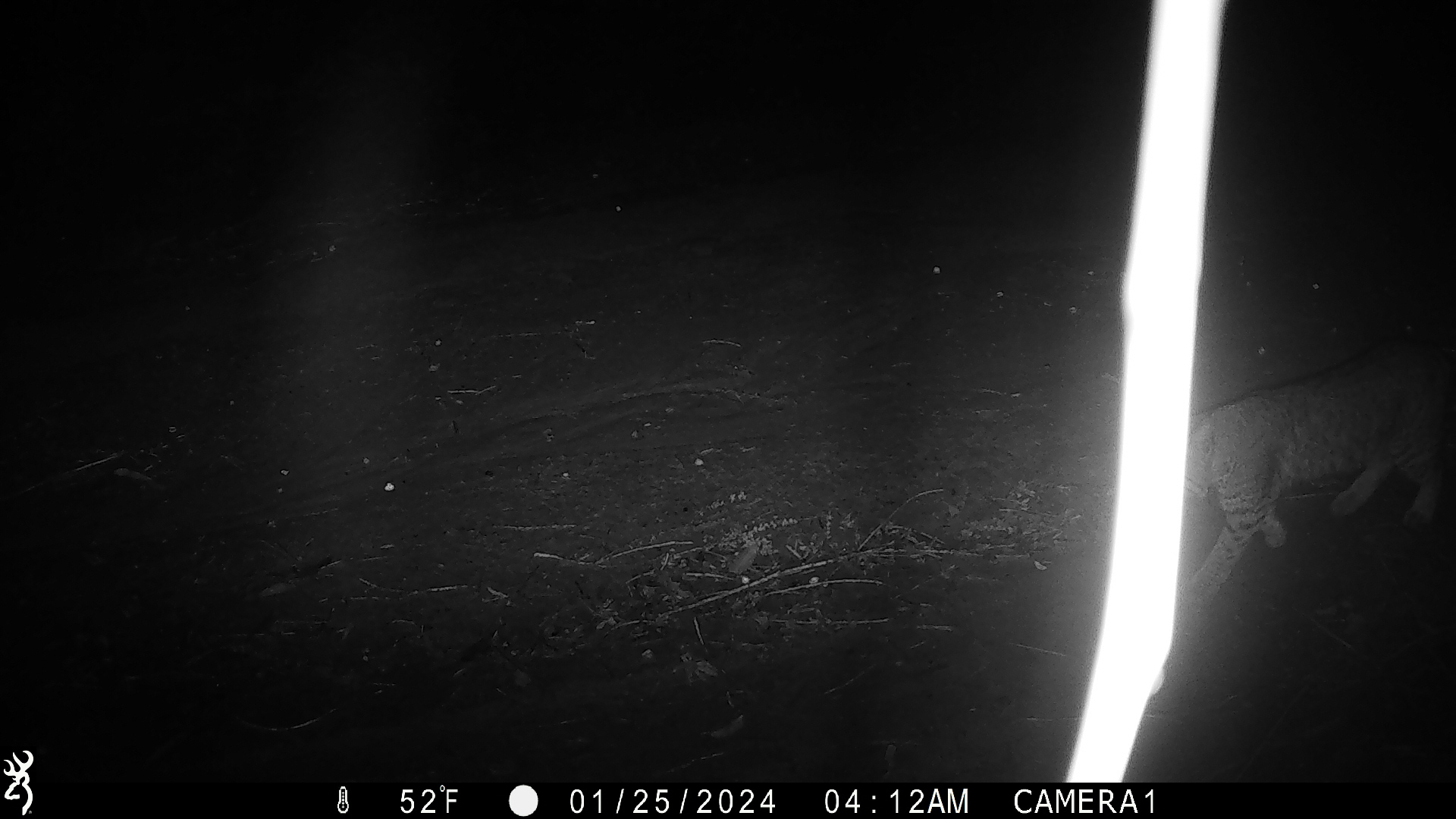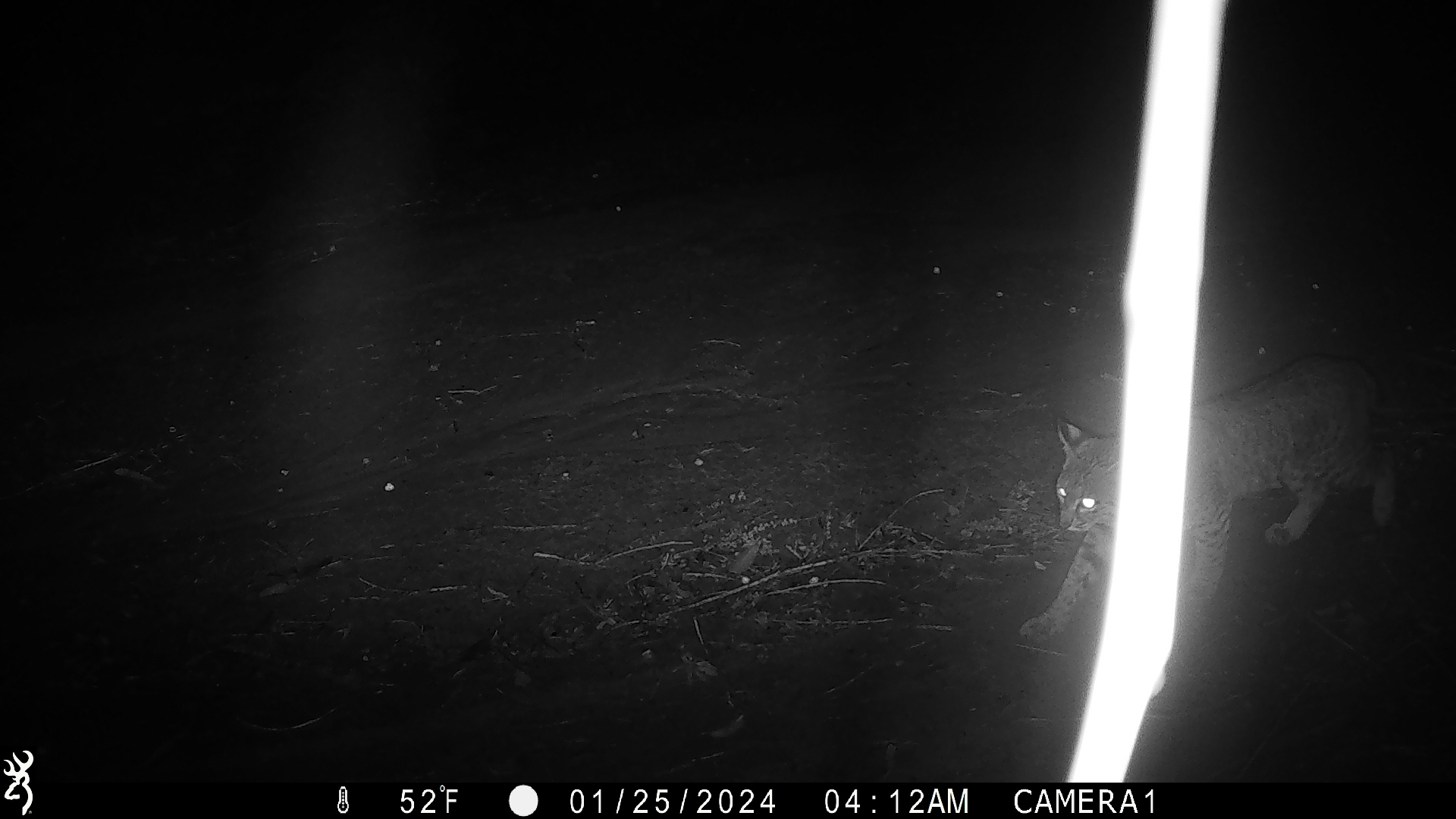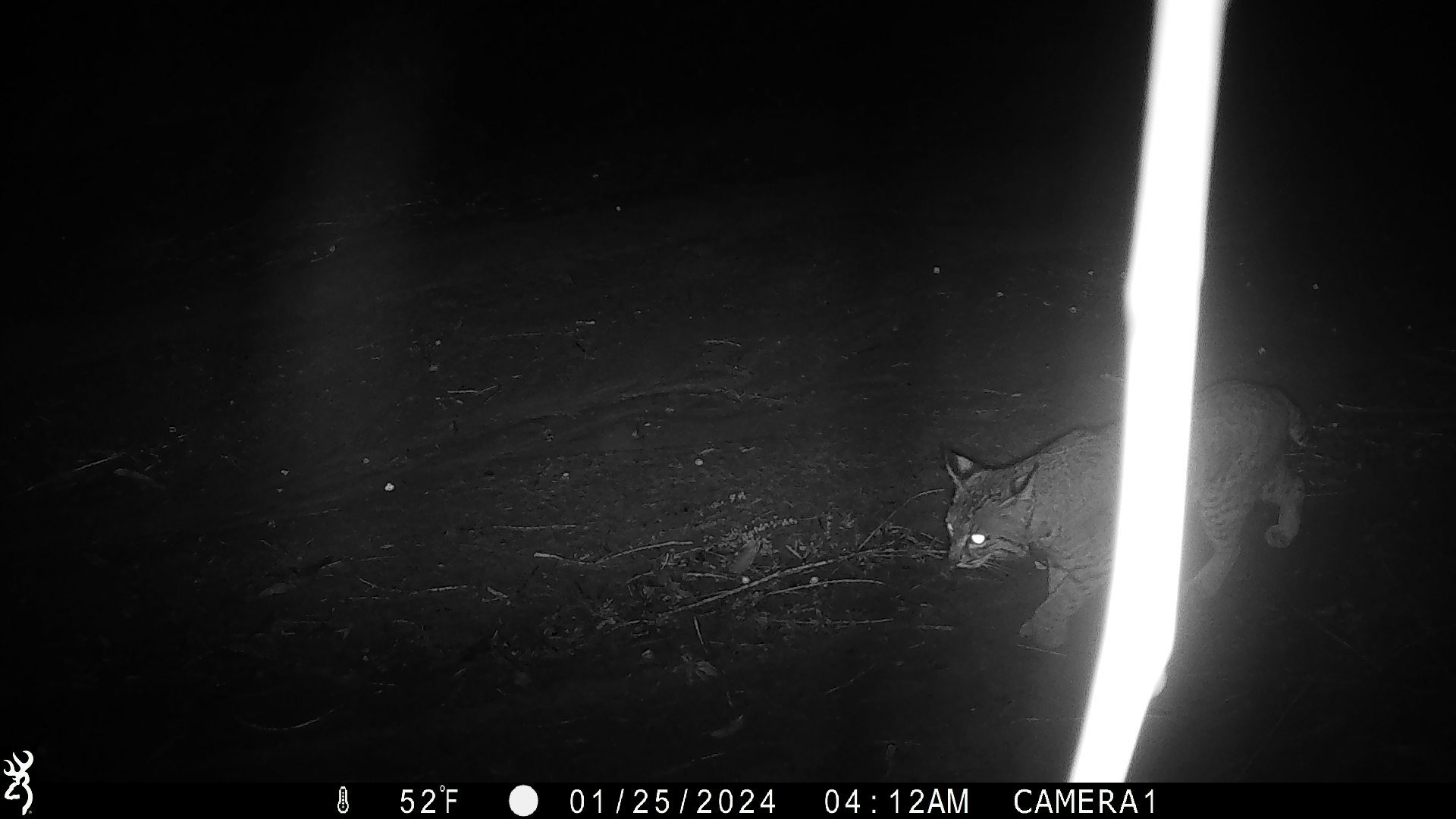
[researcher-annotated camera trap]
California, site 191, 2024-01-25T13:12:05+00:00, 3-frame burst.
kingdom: Animalia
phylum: Chordata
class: Mammalia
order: Carnivora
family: Felidae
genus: Lynx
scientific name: Lynx rufus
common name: bobcat